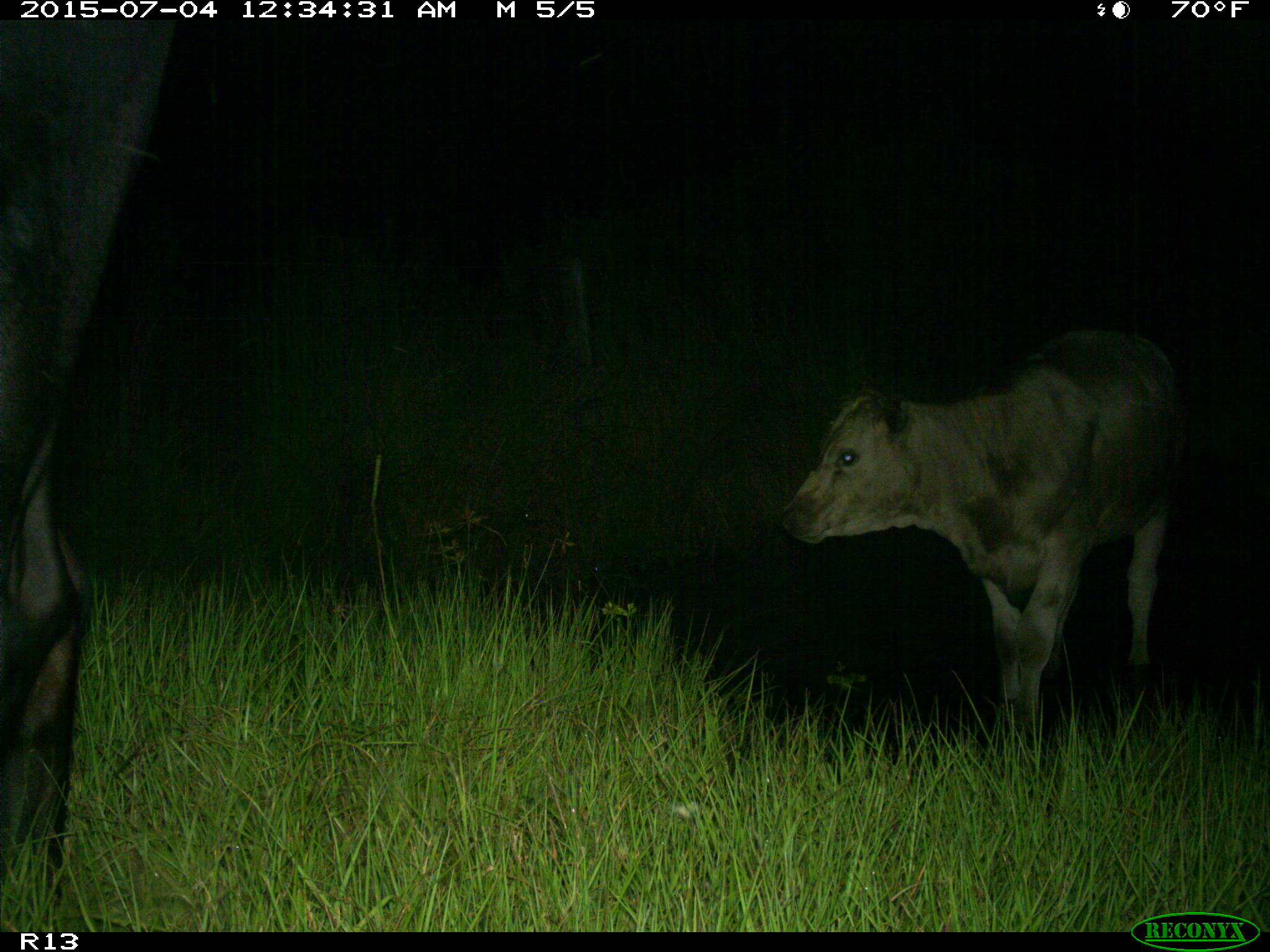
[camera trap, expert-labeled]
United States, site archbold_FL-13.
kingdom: Animalia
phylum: Chordata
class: Mammalia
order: Artiodactyla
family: Bovidae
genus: Bos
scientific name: Bos taurus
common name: domestic cow